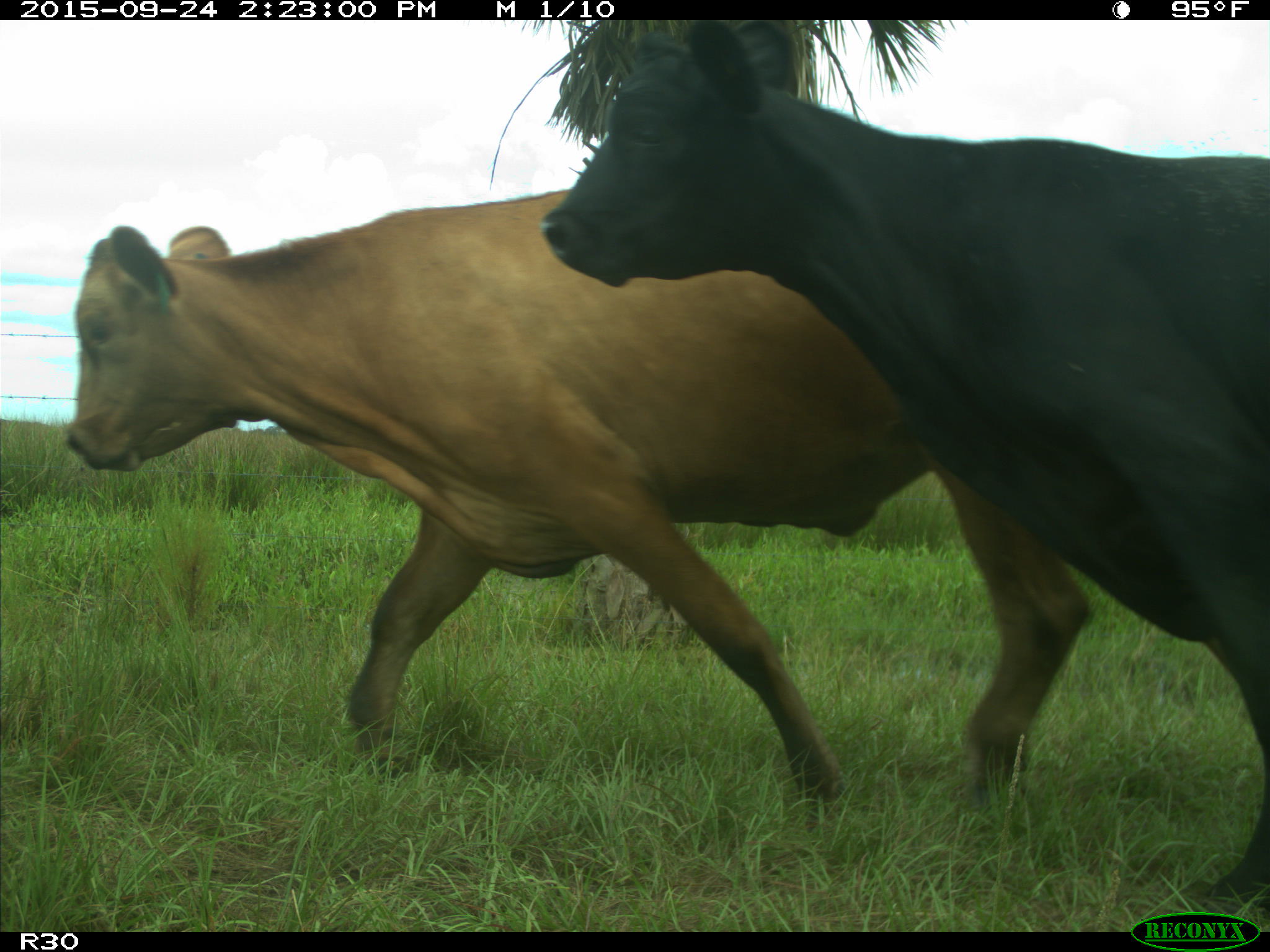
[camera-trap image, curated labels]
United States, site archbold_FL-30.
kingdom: Animalia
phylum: Chordata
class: Mammalia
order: Artiodactyla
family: Bovidae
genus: Bos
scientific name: Bos taurus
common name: domestic cow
Bos taurus (domestic cow).